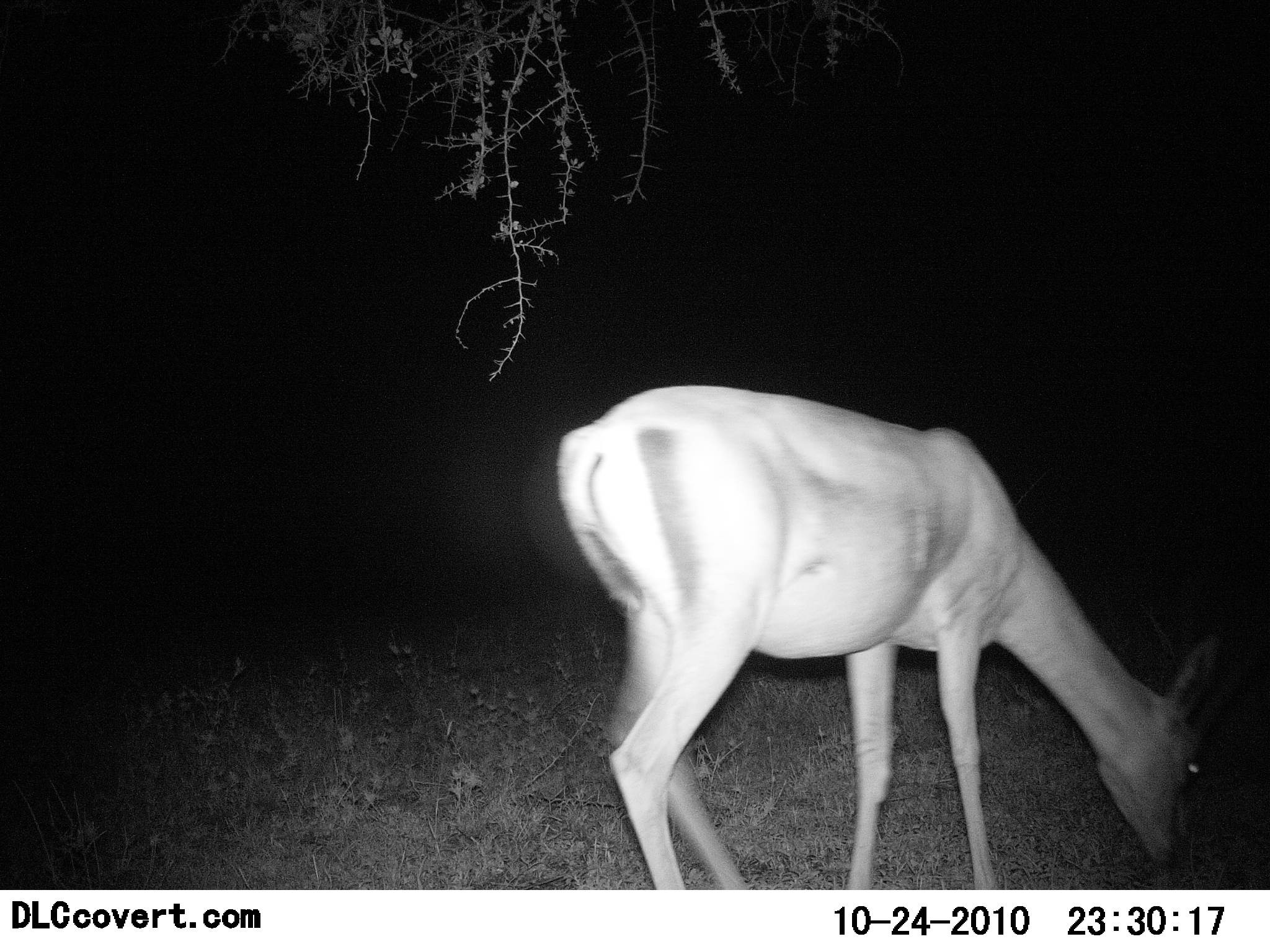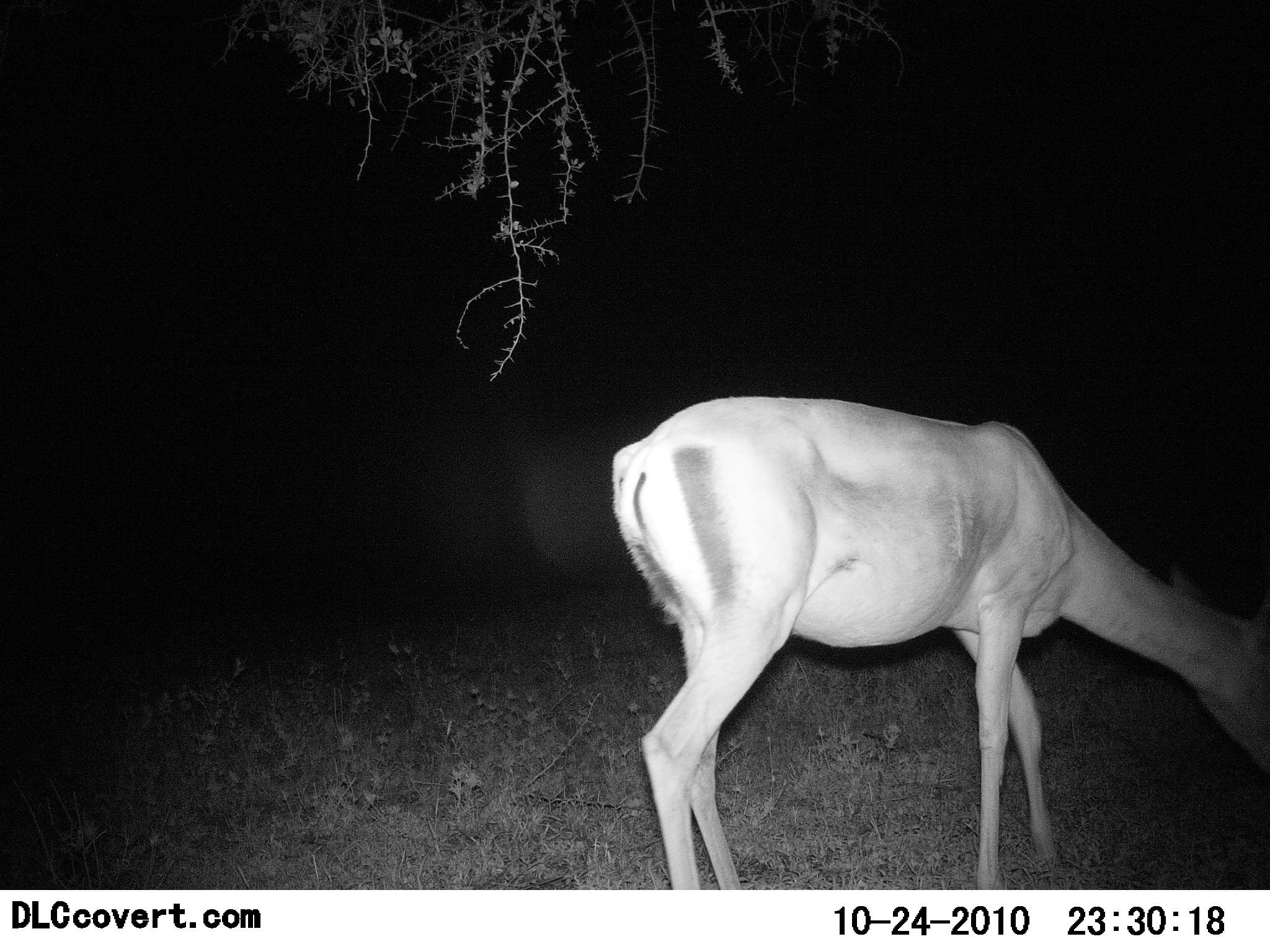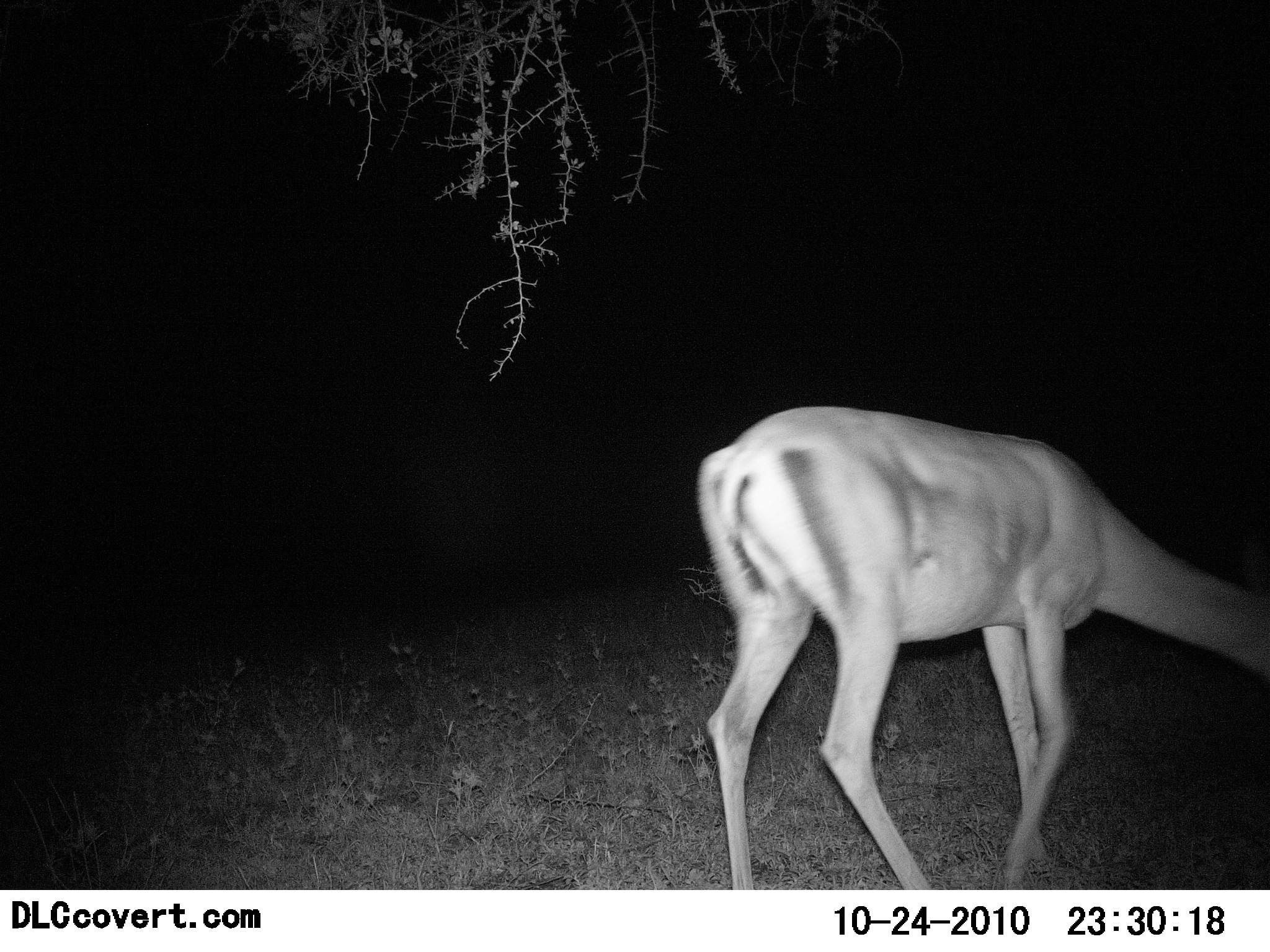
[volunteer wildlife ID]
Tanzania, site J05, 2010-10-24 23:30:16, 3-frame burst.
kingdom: Animalia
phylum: Chordata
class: Mammalia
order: Artiodactyla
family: Bovidae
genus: Nanger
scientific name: Nanger granti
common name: grant's gazelle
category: gazellegrants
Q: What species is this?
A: Gazellegrants (grant's gazelle) (Nanger granti).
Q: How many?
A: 1.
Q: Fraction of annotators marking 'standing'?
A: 38%.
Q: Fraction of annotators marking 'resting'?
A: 0%.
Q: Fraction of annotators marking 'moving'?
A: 23%.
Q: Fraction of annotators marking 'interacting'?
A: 0%.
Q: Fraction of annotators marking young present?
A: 0%.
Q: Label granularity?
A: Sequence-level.